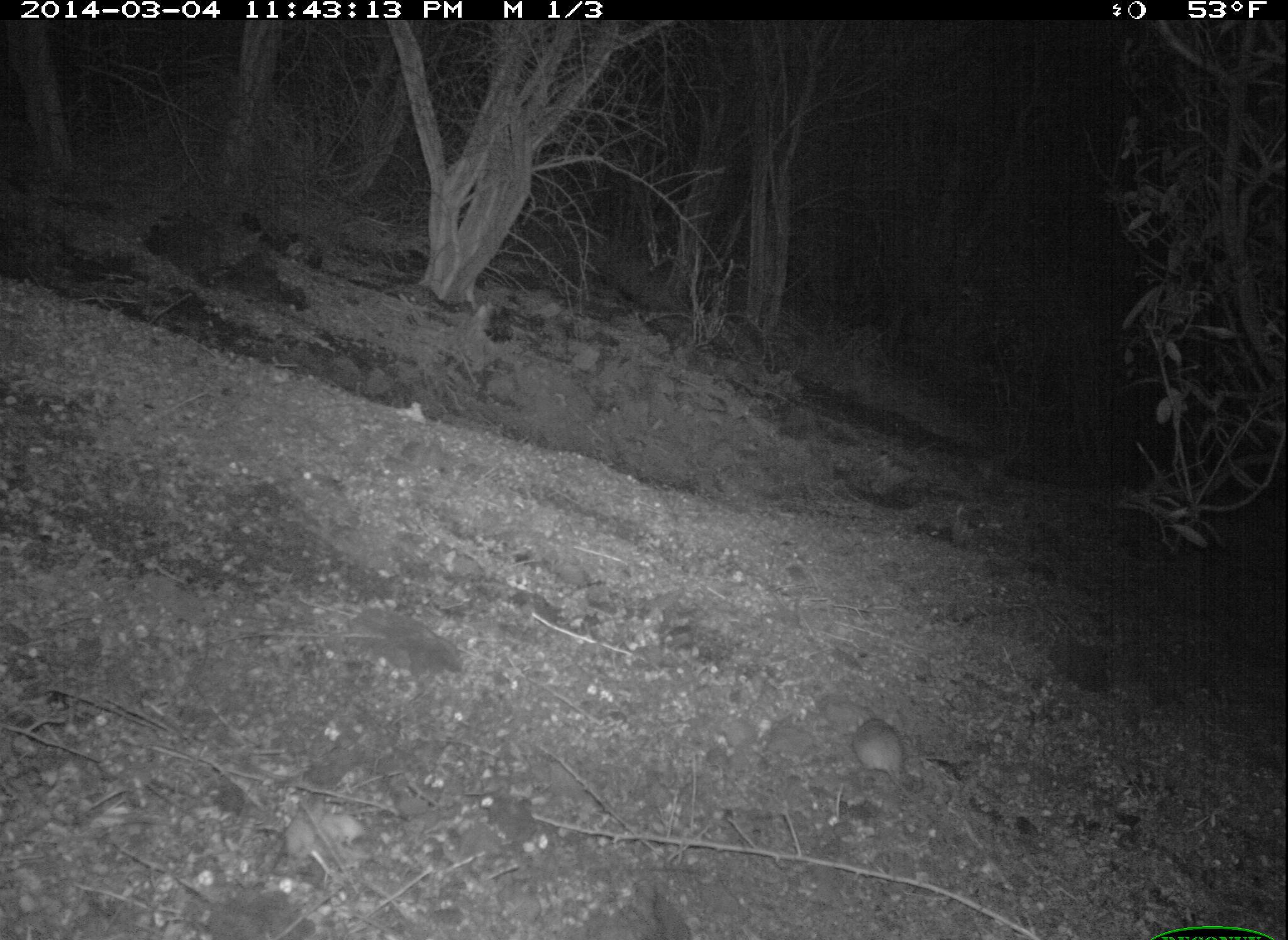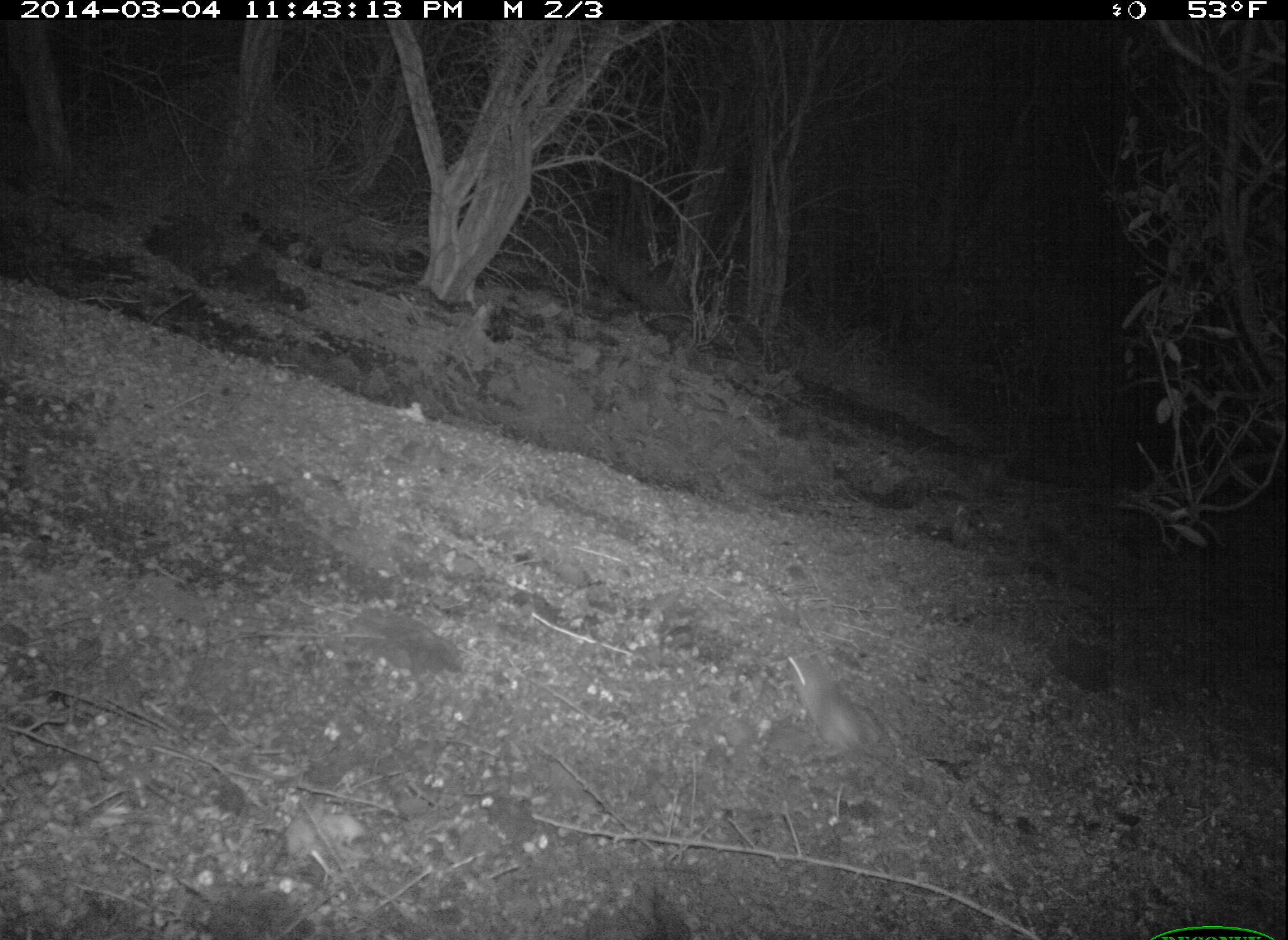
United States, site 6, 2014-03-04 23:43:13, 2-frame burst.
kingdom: Animalia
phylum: Chordata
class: Mammalia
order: Rodentia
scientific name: Rodentia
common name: rodent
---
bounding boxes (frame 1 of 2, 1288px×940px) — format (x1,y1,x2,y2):
rodent: (850,717,929,812)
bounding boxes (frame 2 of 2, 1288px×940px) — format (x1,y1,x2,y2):
rodent: (780,652,939,797)